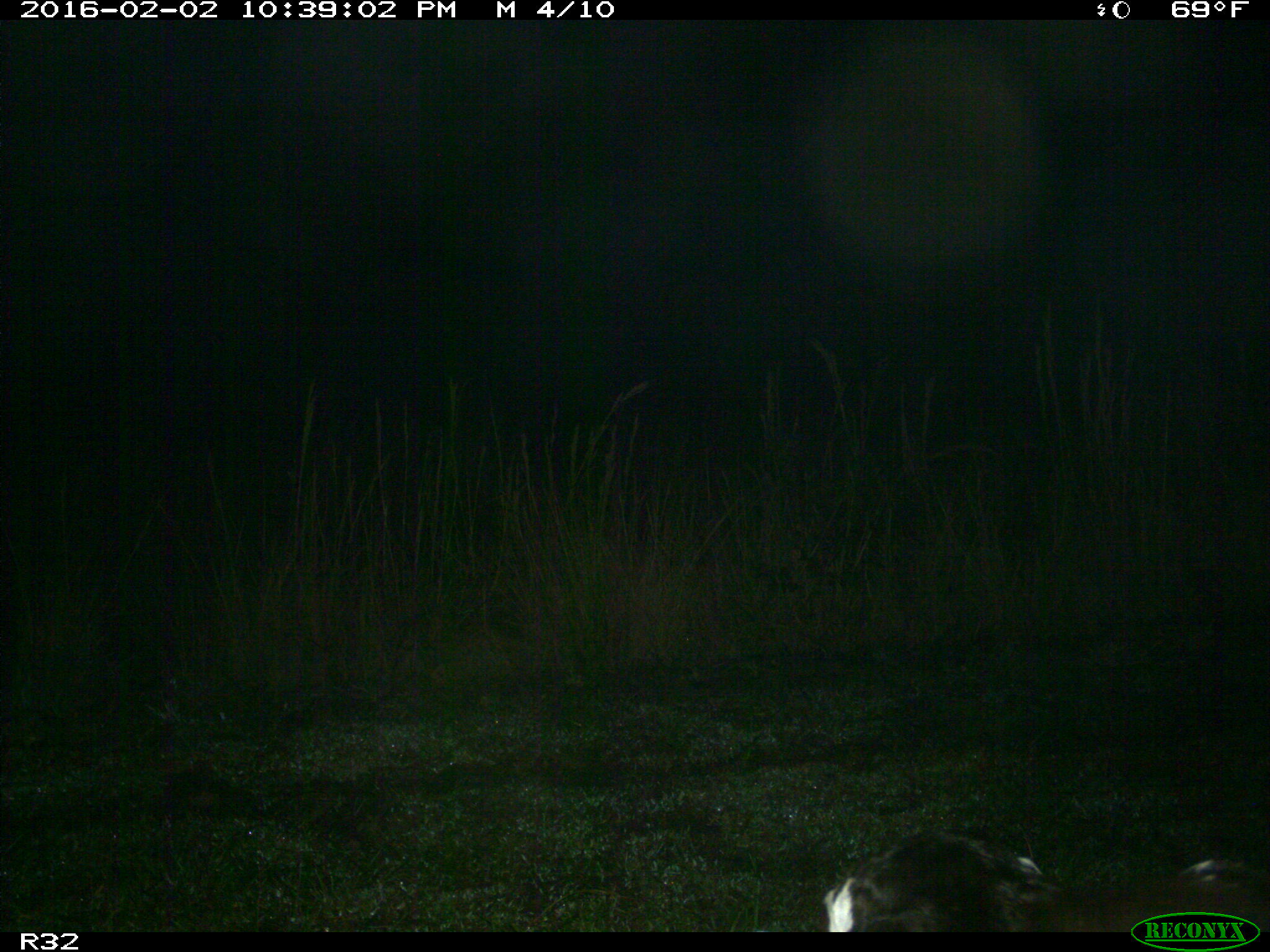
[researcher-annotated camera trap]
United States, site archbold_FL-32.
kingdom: Animalia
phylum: Chordata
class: Mammalia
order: Artiodactyla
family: Bovidae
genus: Bos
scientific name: Bos taurus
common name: domestic cow